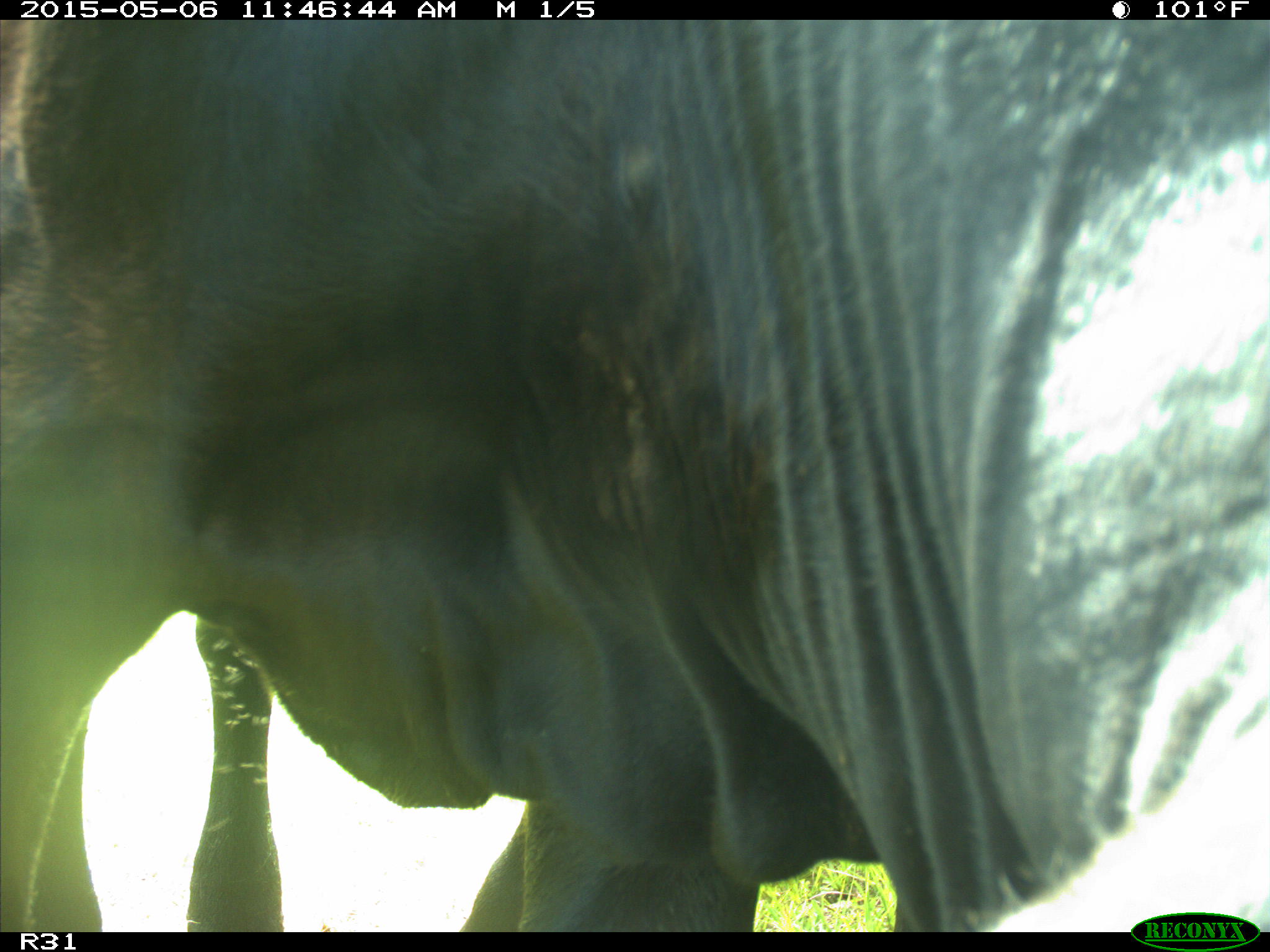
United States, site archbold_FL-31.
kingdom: Animalia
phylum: Chordata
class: Mammalia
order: Artiodactyla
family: Bovidae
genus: Bos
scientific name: Bos taurus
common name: domestic cow